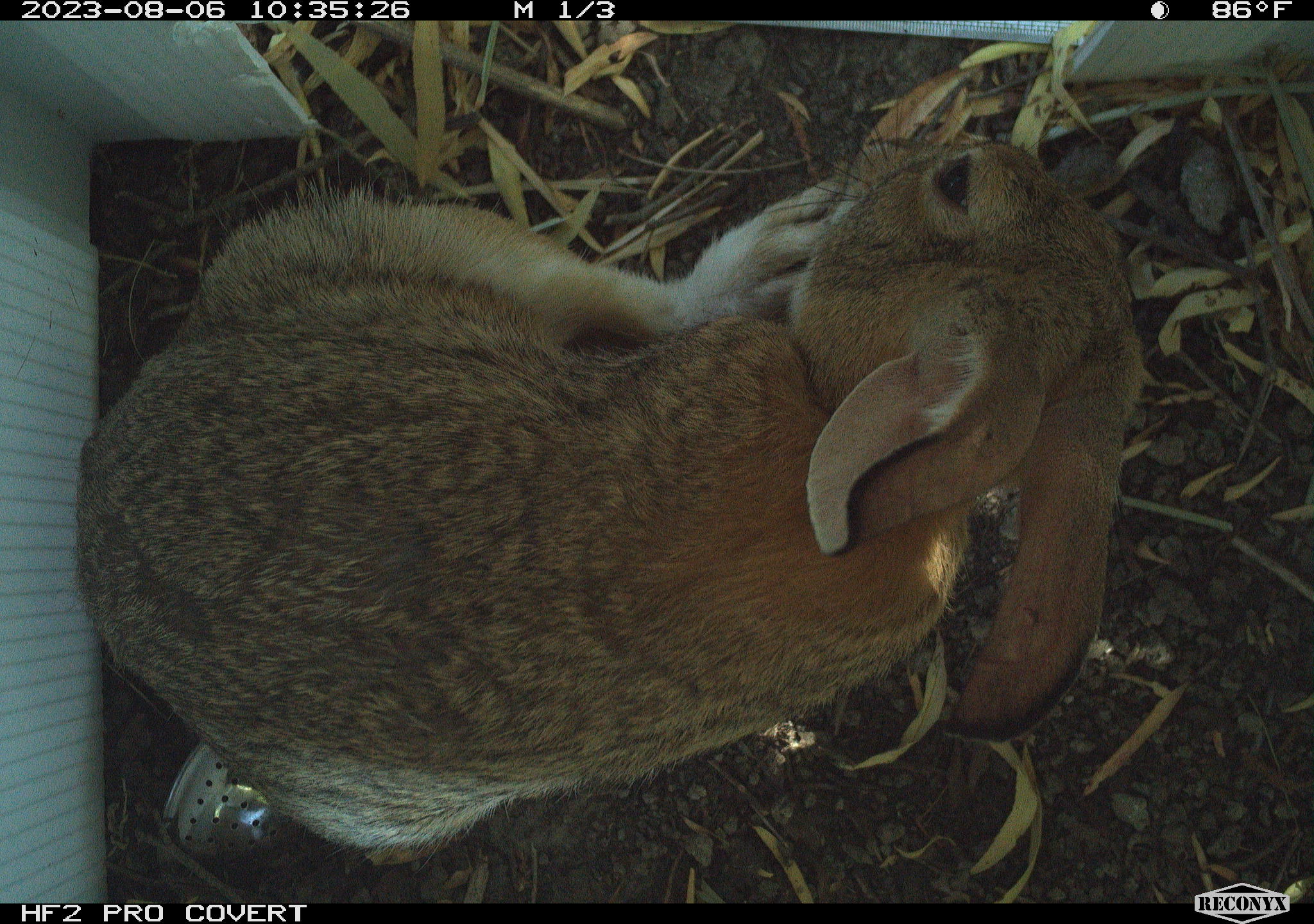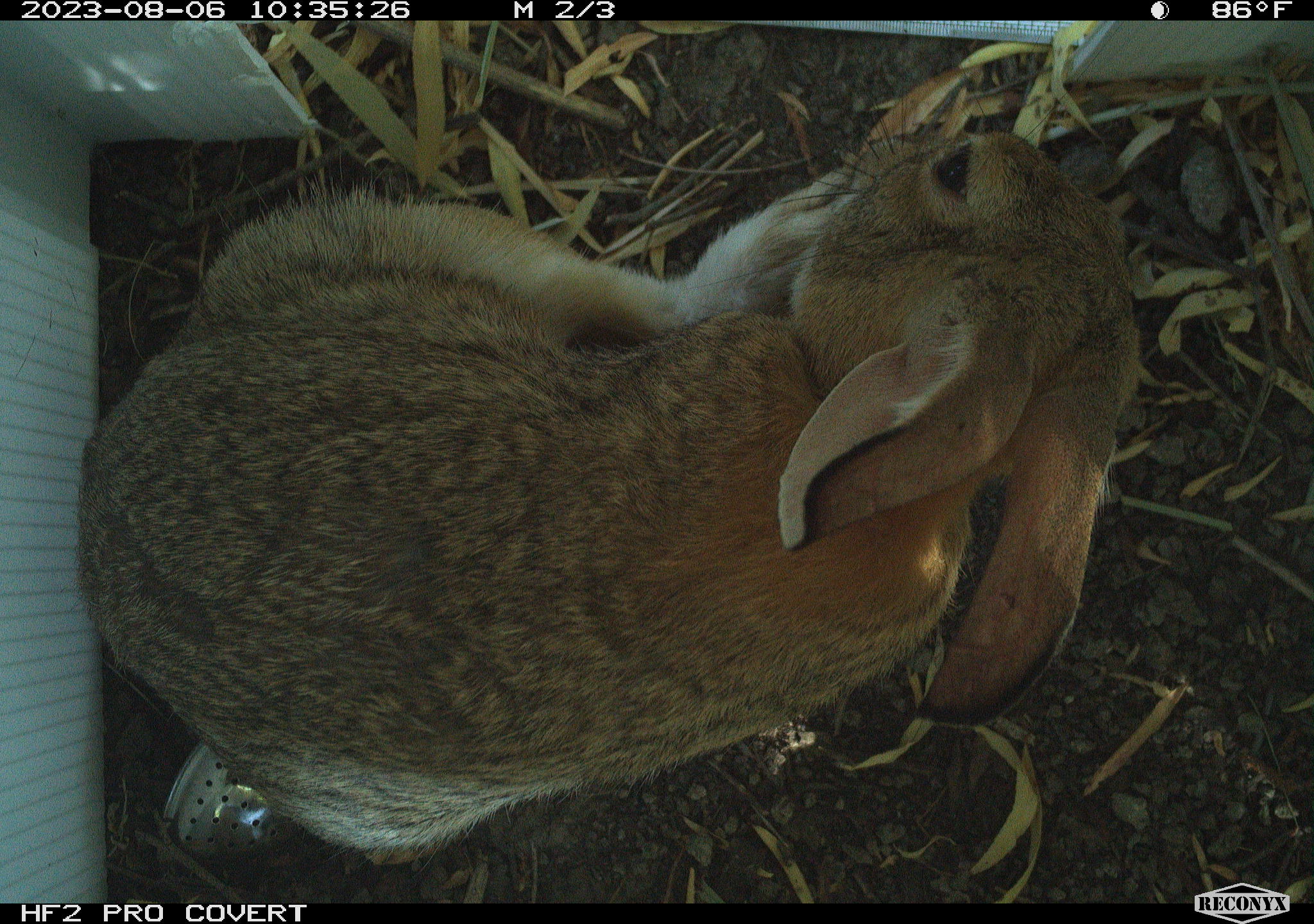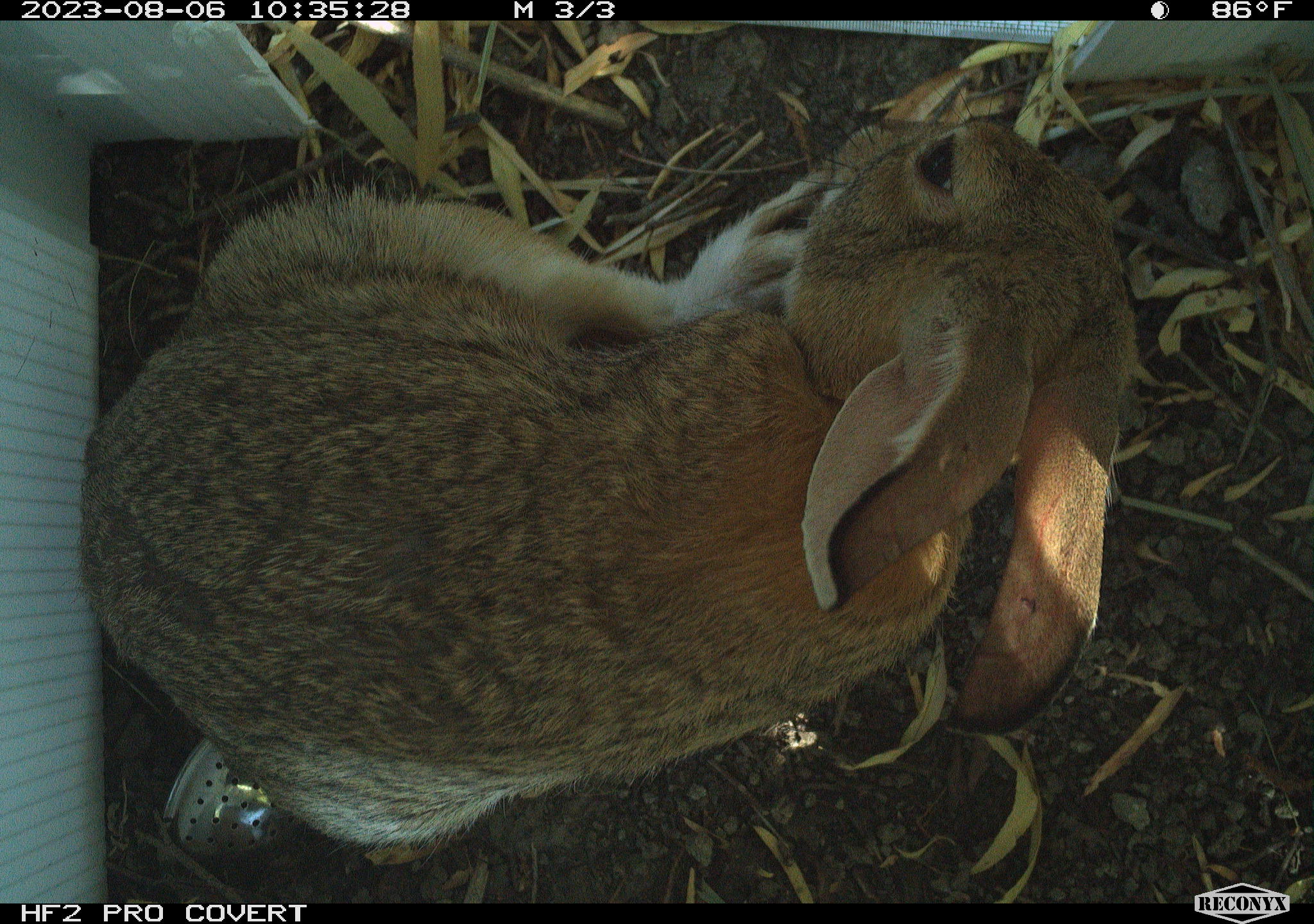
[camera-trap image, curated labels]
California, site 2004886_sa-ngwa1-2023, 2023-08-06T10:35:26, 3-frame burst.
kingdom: Animalia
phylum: Chordata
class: Mammalia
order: Lagomorpha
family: Leporidae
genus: Sylvilagus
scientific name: Sylvilagus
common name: cottontail rabbits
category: sylvilagus species